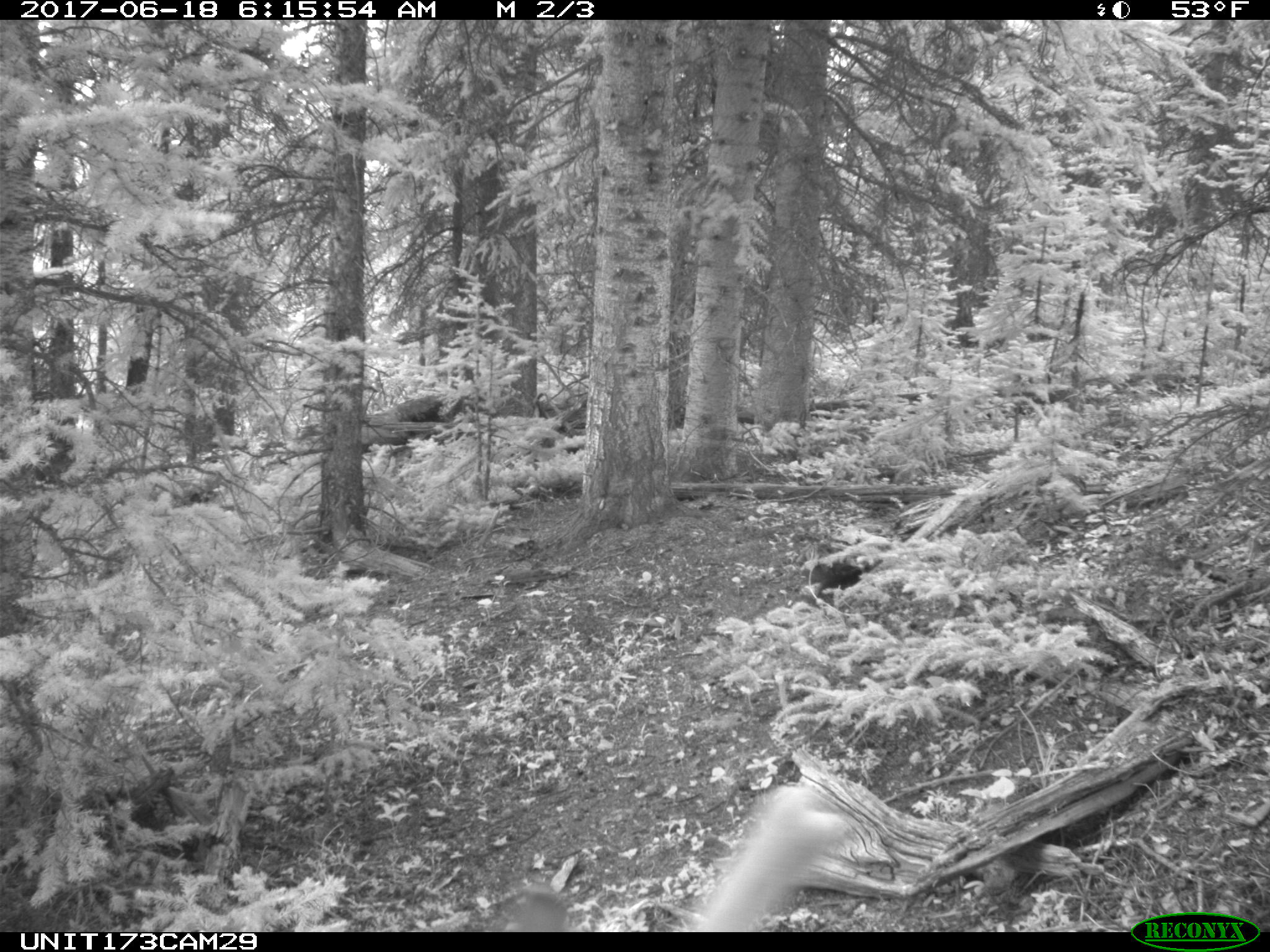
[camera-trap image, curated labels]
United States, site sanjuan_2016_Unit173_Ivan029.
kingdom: Animalia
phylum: Chordata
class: Mammalia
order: Artiodactyla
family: Cervidae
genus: Cervus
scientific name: Cervus elaphus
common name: red deer